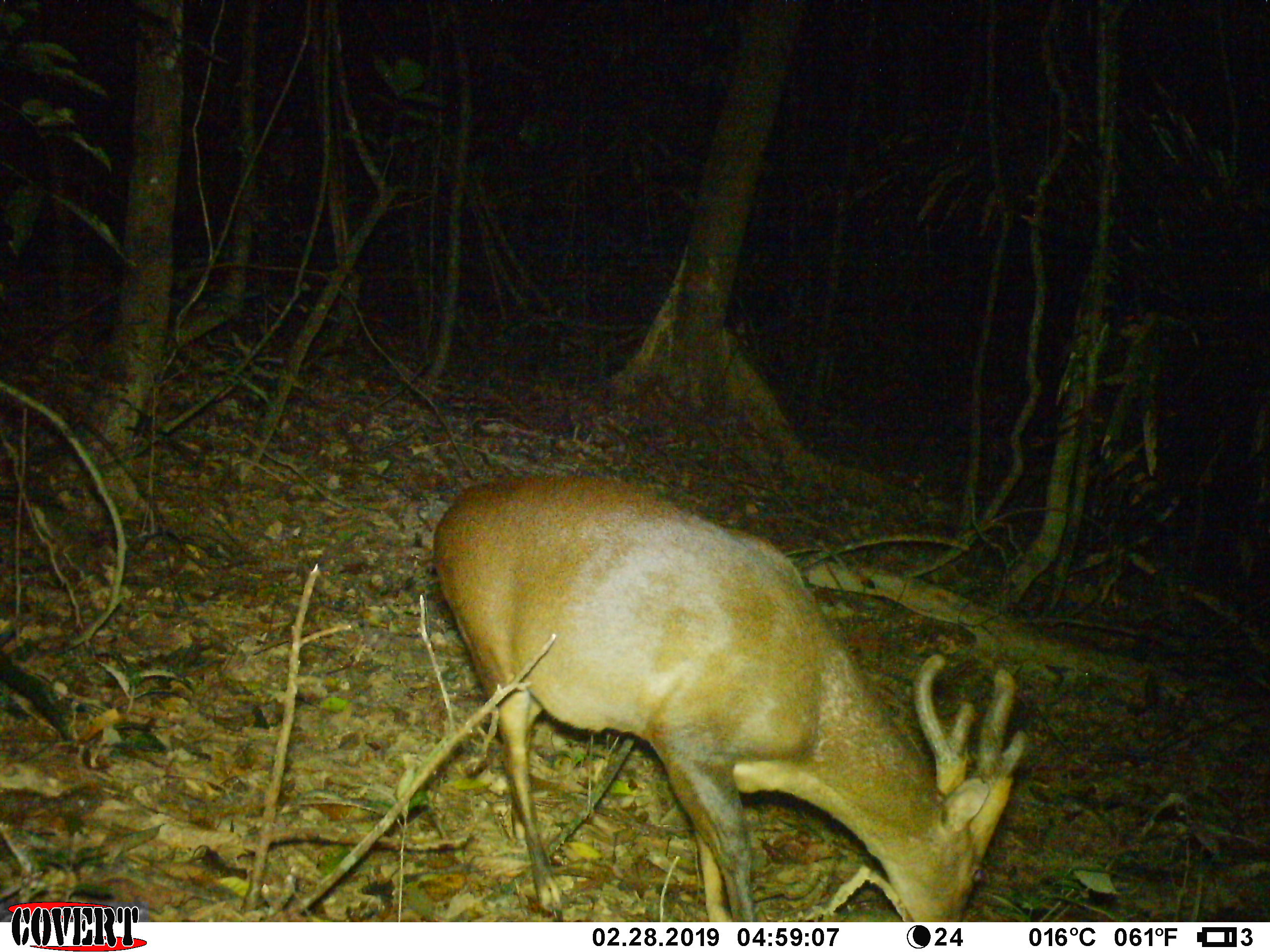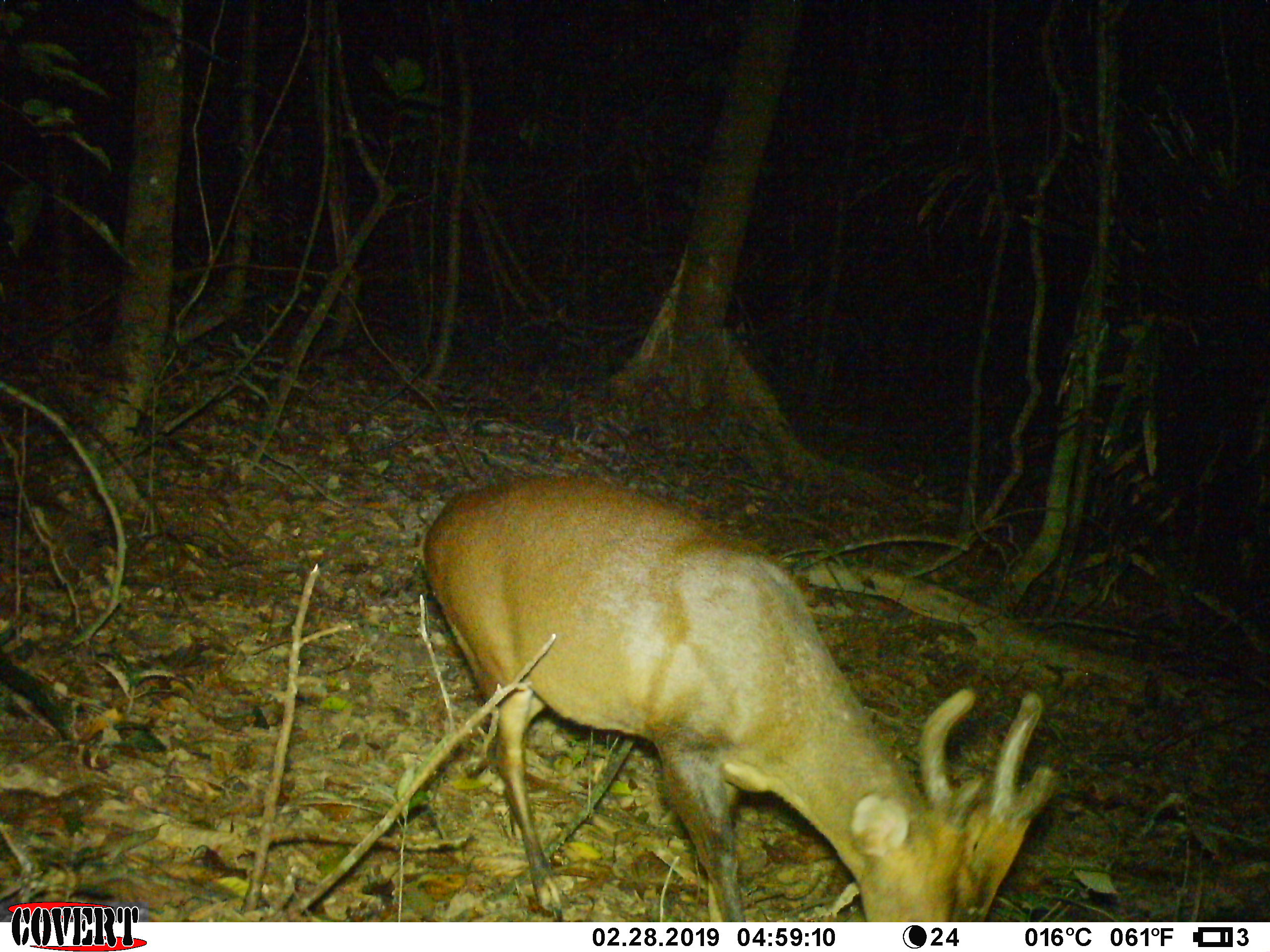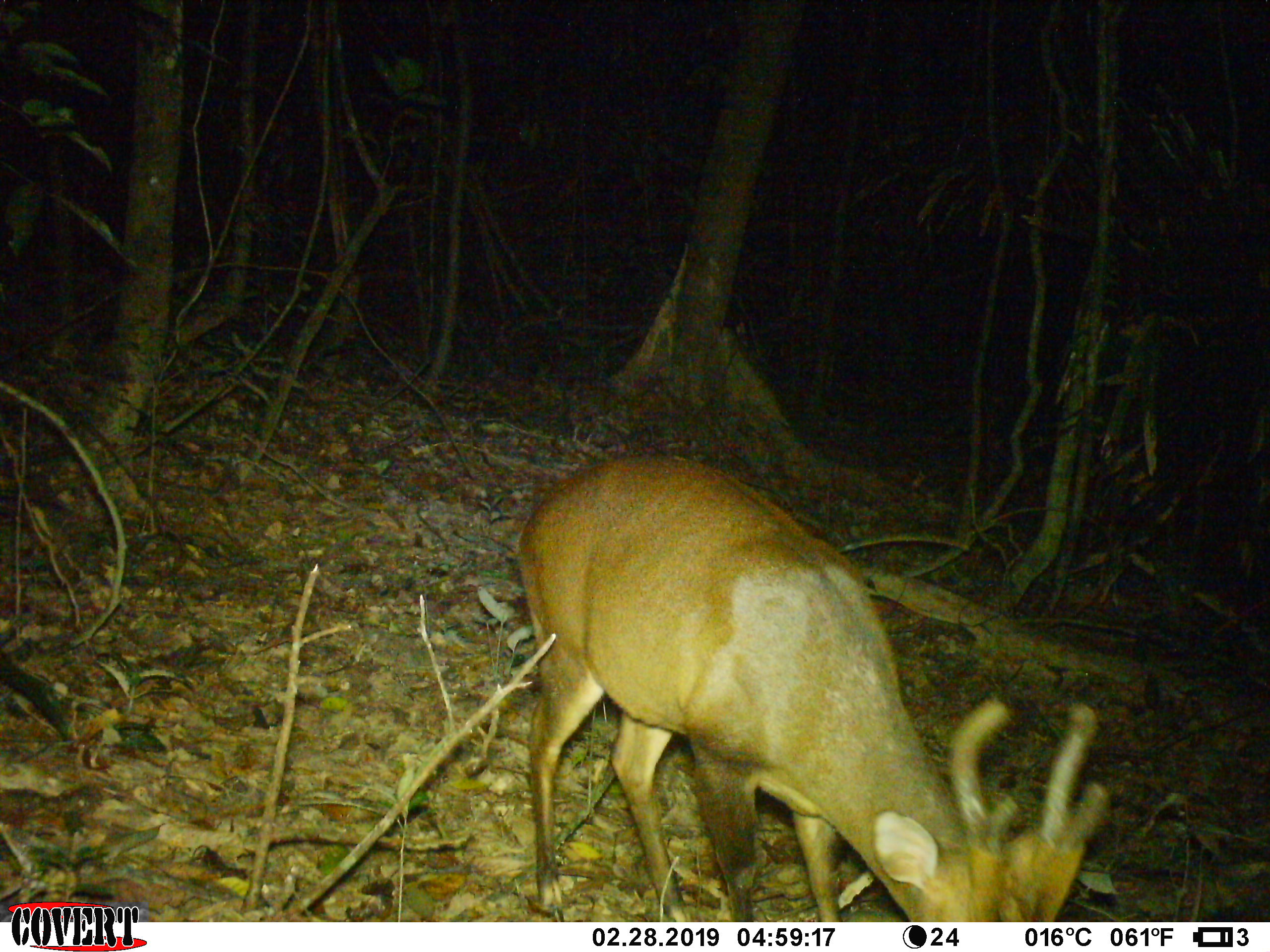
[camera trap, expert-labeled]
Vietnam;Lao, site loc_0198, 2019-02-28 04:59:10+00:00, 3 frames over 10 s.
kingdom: Animalia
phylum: Chordata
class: Mammalia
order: Artiodactyla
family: Cervidae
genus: Muntiacus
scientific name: Muntiacus vuquangensis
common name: large-antlered muntjac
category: large antlered muntjac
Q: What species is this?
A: Large antlered muntjac (large-antlered muntjac) (Muntiacus vuquangensis).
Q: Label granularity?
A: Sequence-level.